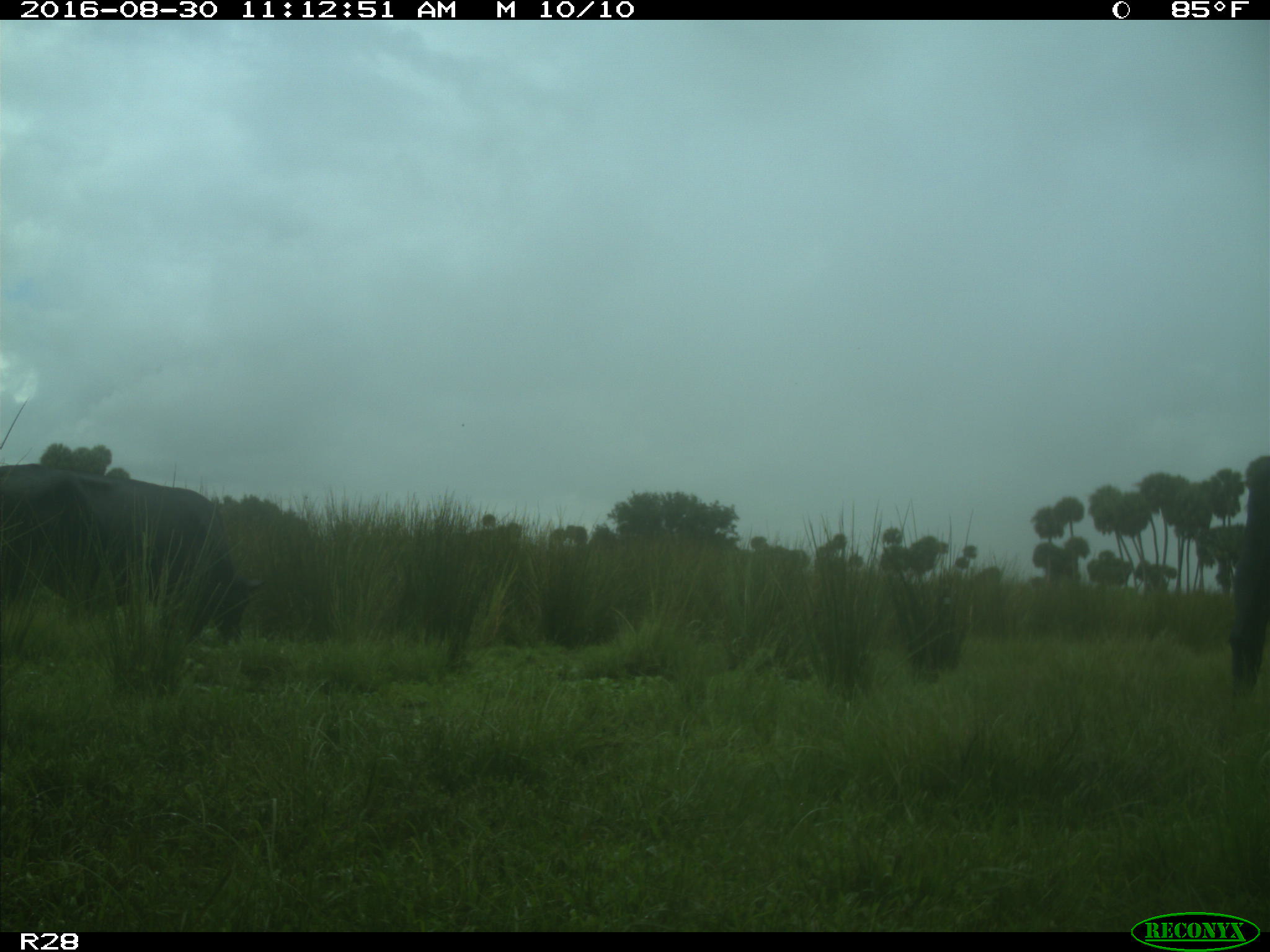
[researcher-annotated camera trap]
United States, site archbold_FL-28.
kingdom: Animalia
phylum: Chordata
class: Mammalia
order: Artiodactyla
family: Bovidae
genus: Bos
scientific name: Bos taurus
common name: domestic cow